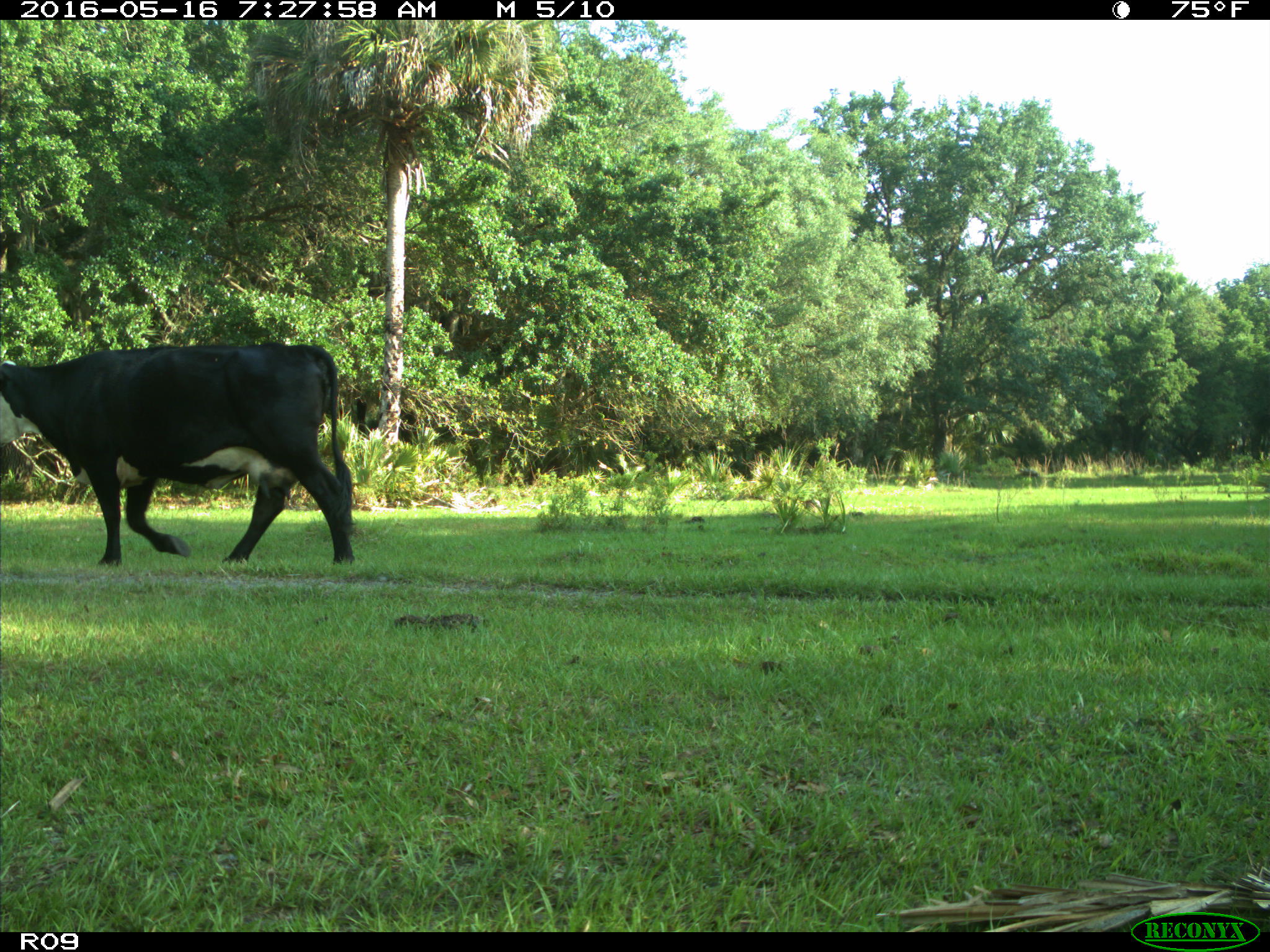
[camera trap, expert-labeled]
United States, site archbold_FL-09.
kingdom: Animalia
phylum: Chordata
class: Mammalia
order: Artiodactyla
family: Bovidae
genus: Bos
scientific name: Bos taurus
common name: domestic cow